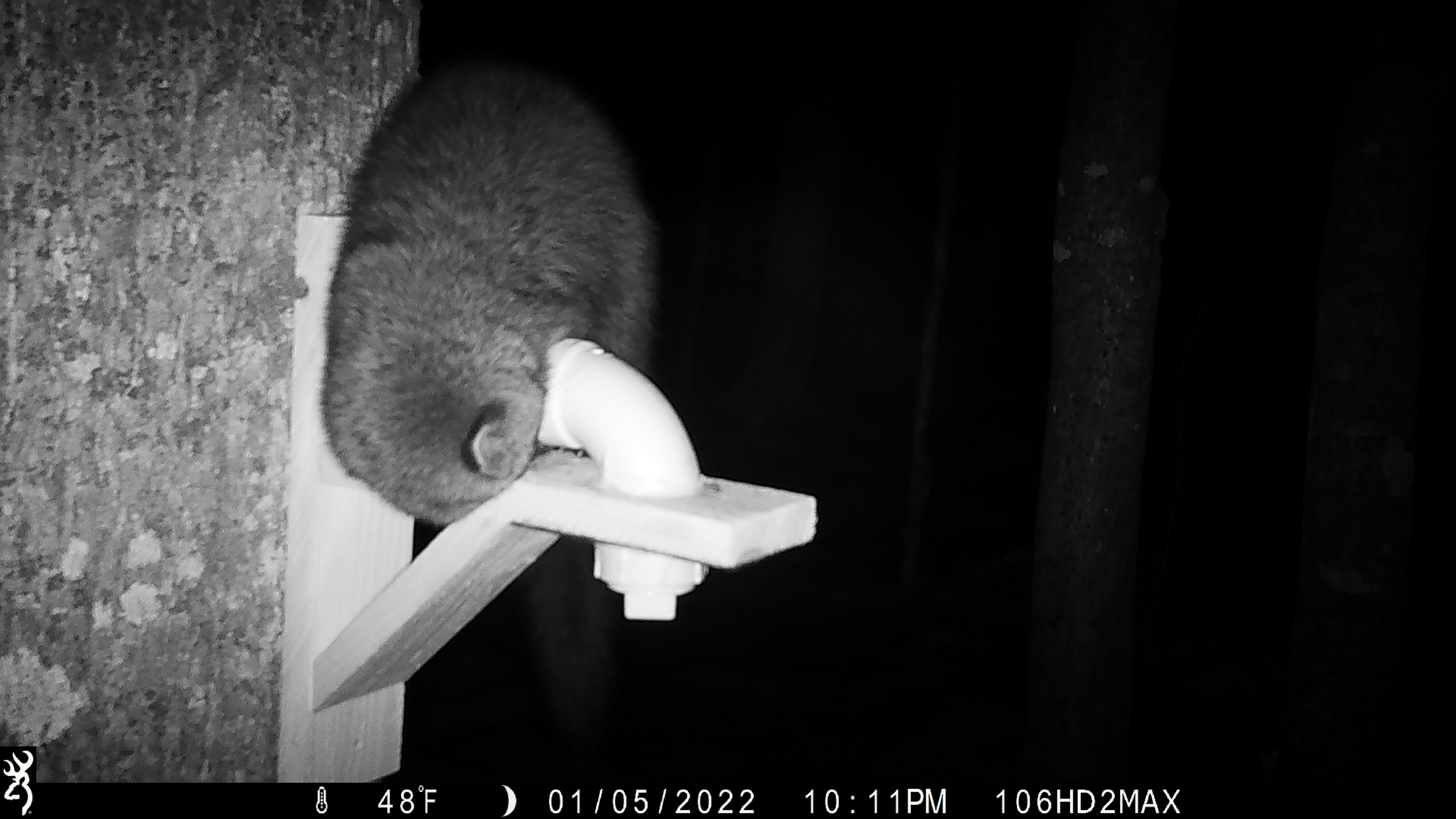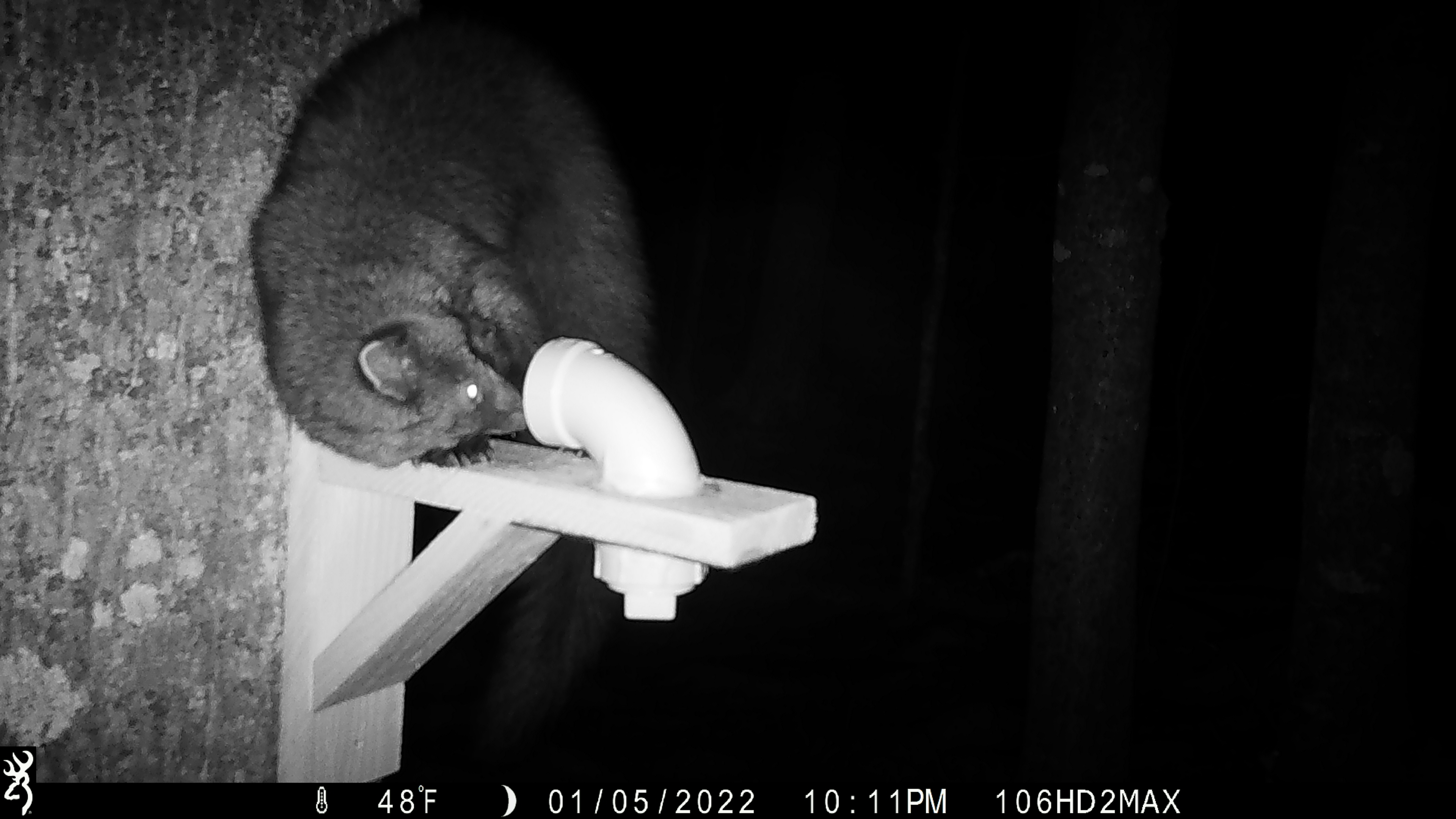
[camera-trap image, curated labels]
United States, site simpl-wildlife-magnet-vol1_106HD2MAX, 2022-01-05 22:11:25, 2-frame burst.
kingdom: Animalia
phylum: Chordata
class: Mammalia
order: Carnivora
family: Mustelidae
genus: Pekania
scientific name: Pekania pennanti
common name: fisher